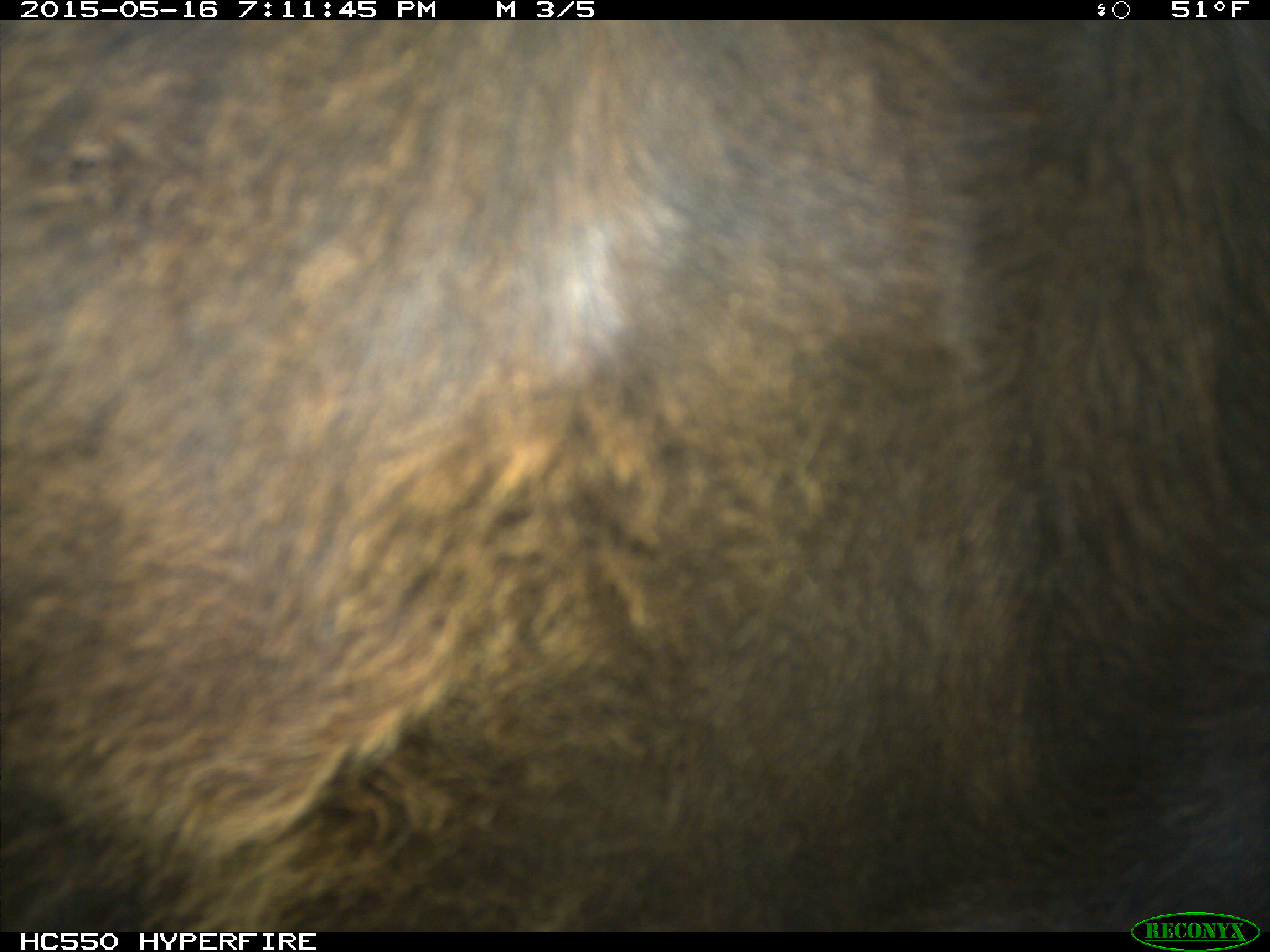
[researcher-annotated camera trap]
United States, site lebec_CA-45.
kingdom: Animalia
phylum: Chordata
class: Mammalia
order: Artiodactyla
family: Bovidae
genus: Bos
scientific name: Bos taurus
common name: domestic cow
Bos taurus (domestic cow).